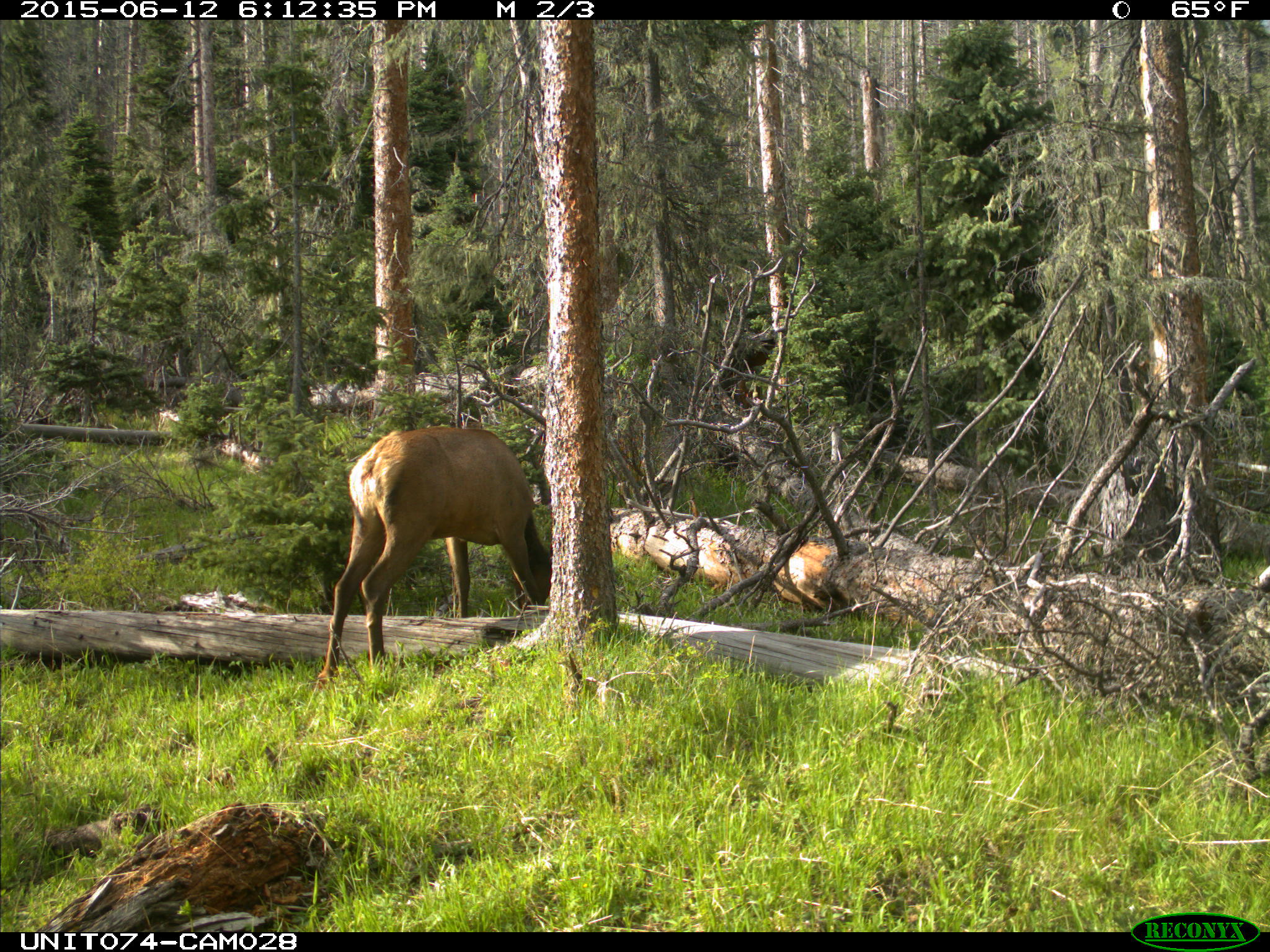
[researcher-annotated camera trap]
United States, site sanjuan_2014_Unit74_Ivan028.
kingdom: Animalia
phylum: Chordata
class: Mammalia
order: Artiodactyla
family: Cervidae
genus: Cervus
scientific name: Cervus elaphus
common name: red deer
Cervus elaphus (red deer).